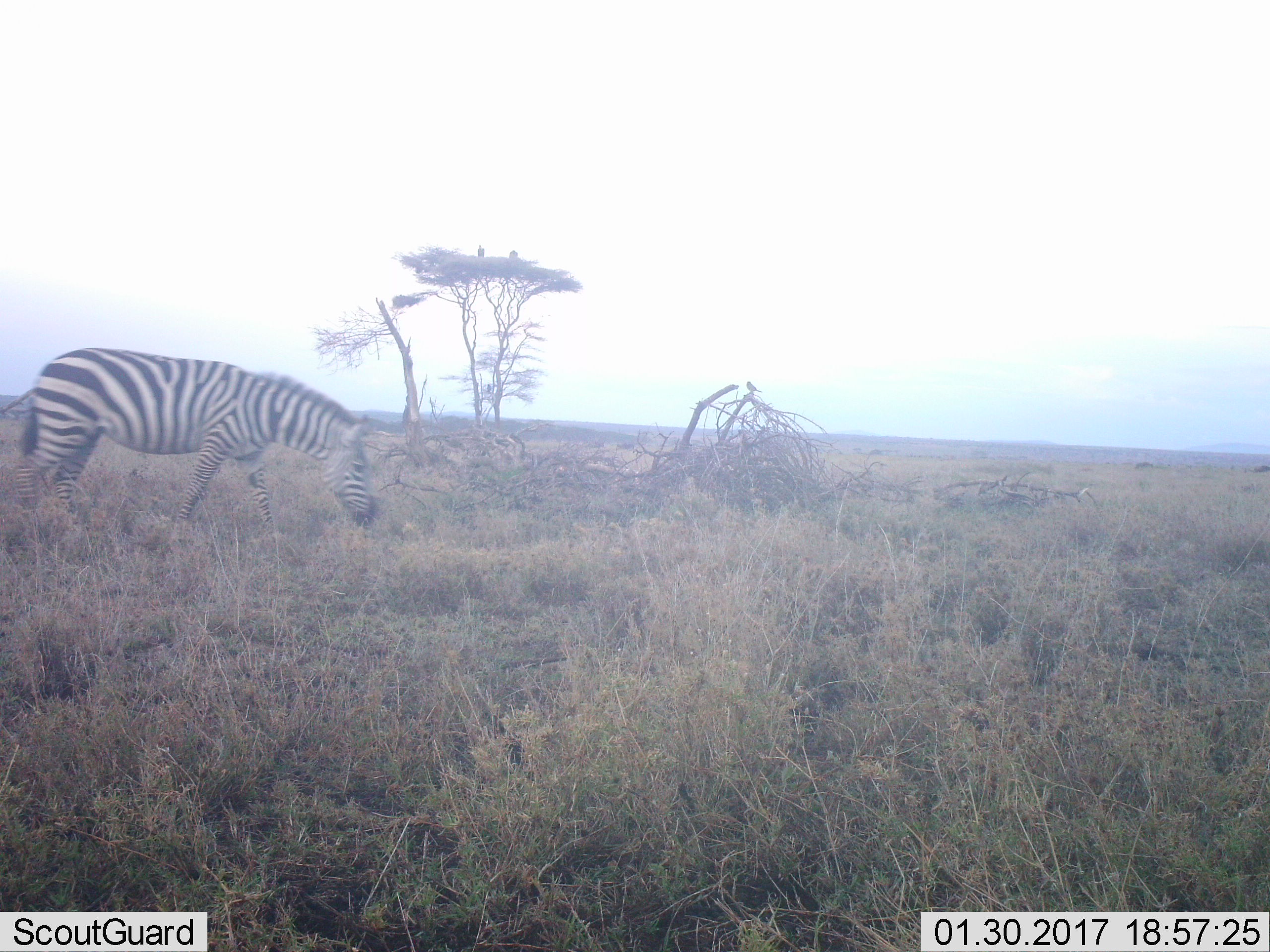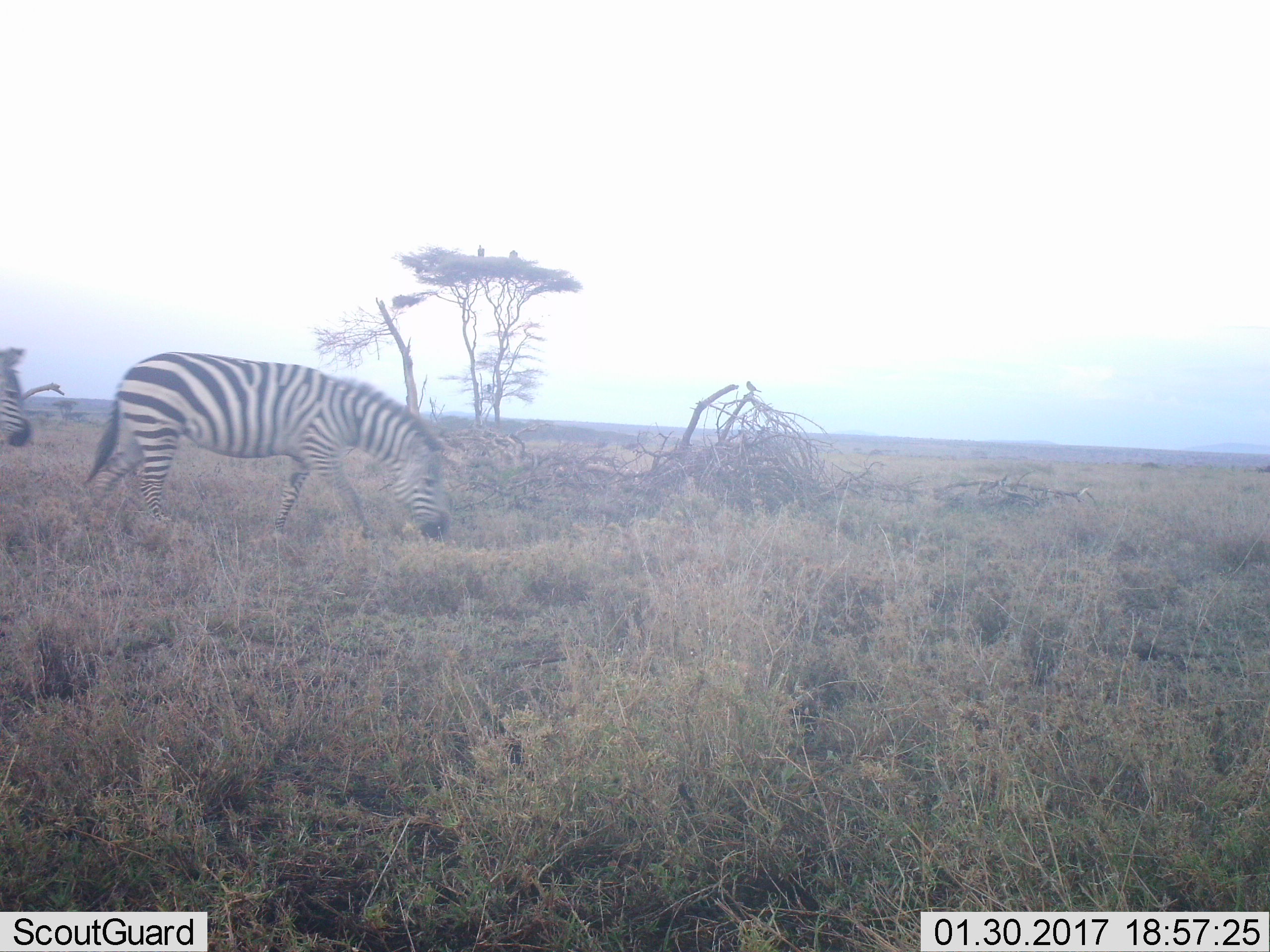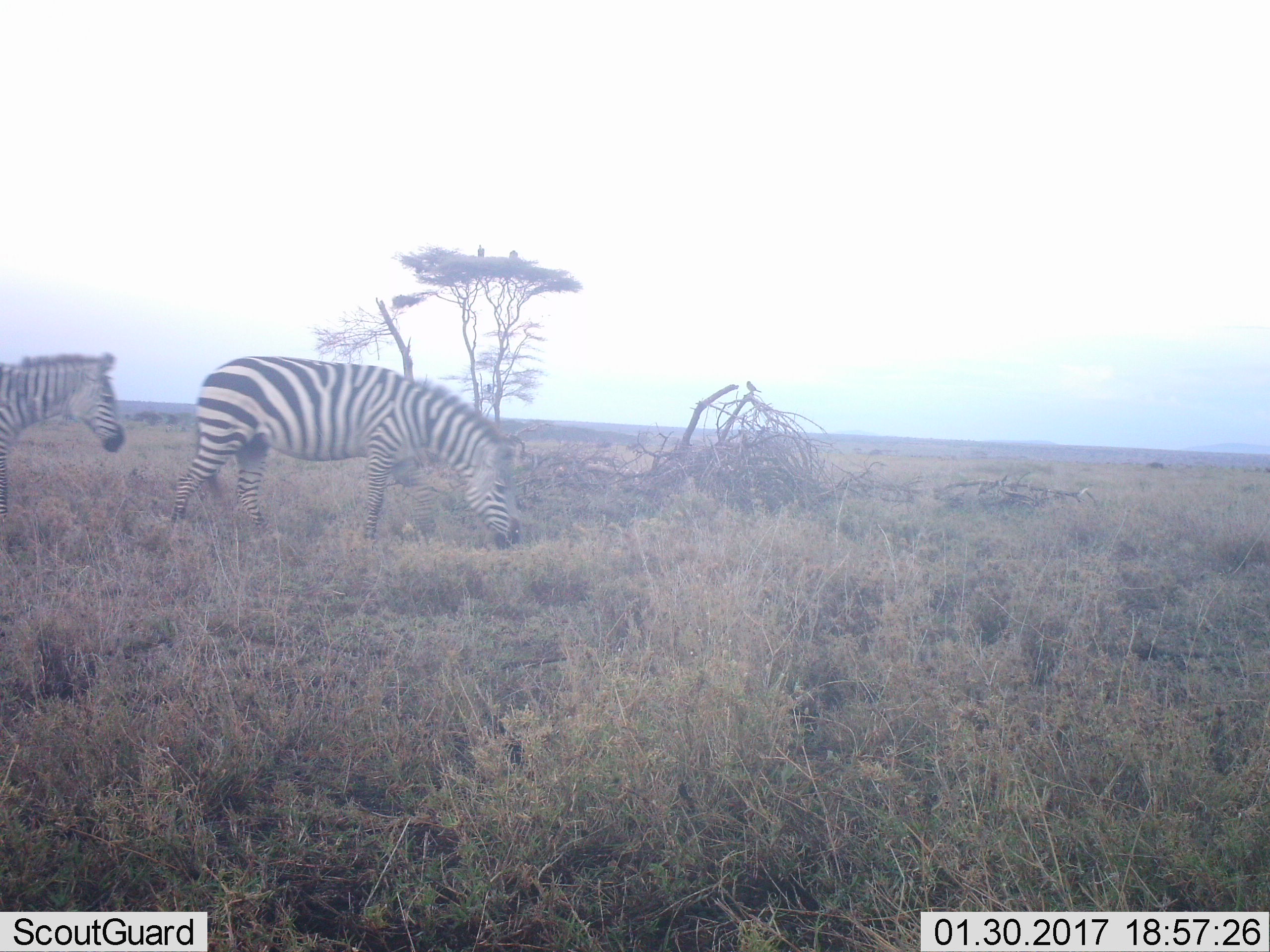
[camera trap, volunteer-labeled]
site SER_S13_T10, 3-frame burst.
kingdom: Animalia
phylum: Chordata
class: Mammalia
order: Perissodactyla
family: Equidae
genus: Equus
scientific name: Equus quagga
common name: plains zebra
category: zebraplains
Zebraplains (plains zebra) (Equus quagga), count 2. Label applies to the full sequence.